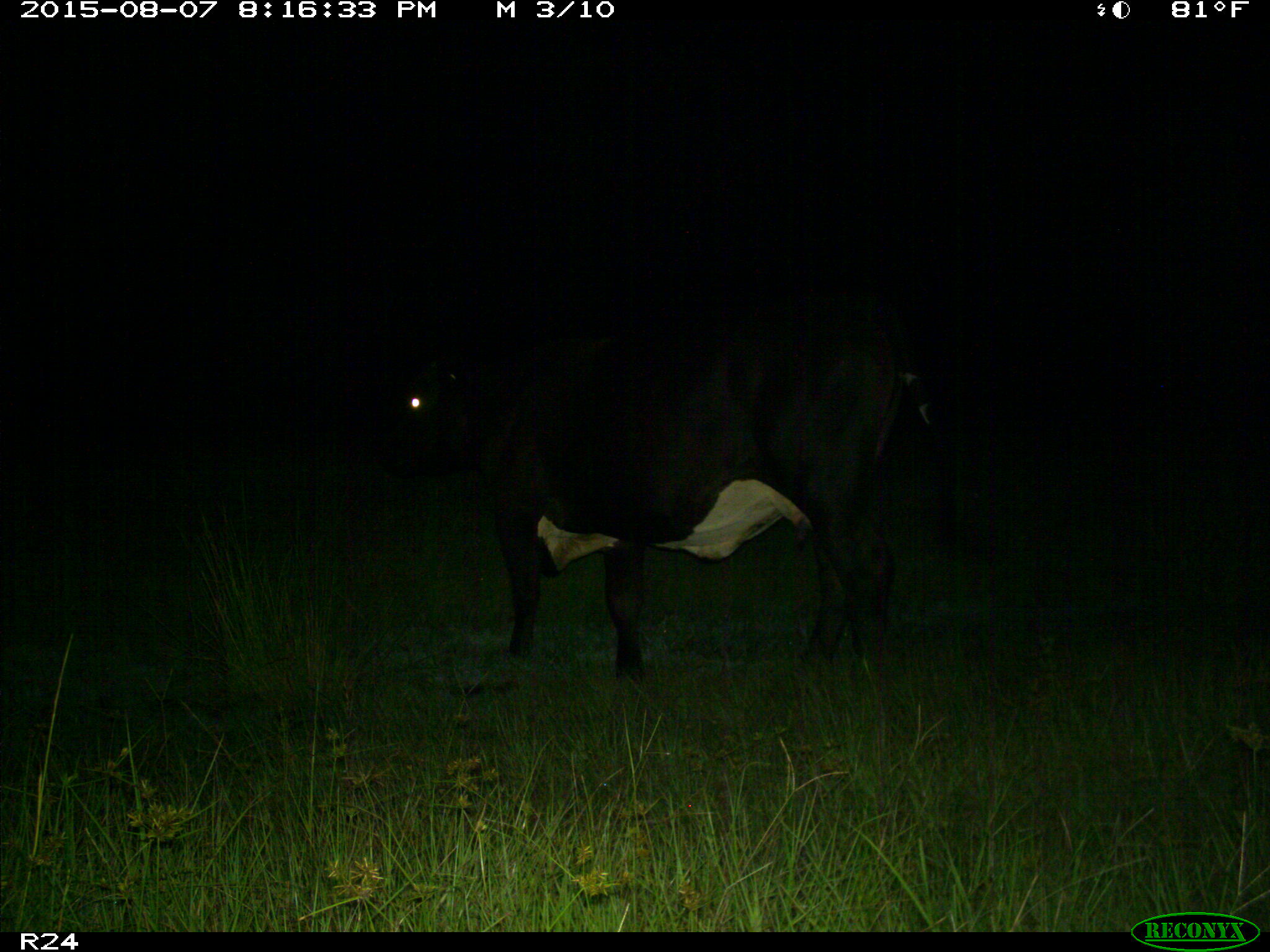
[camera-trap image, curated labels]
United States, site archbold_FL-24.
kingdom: Animalia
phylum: Chordata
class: Mammalia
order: Artiodactyla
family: Bovidae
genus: Bos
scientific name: Bos taurus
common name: domestic cow